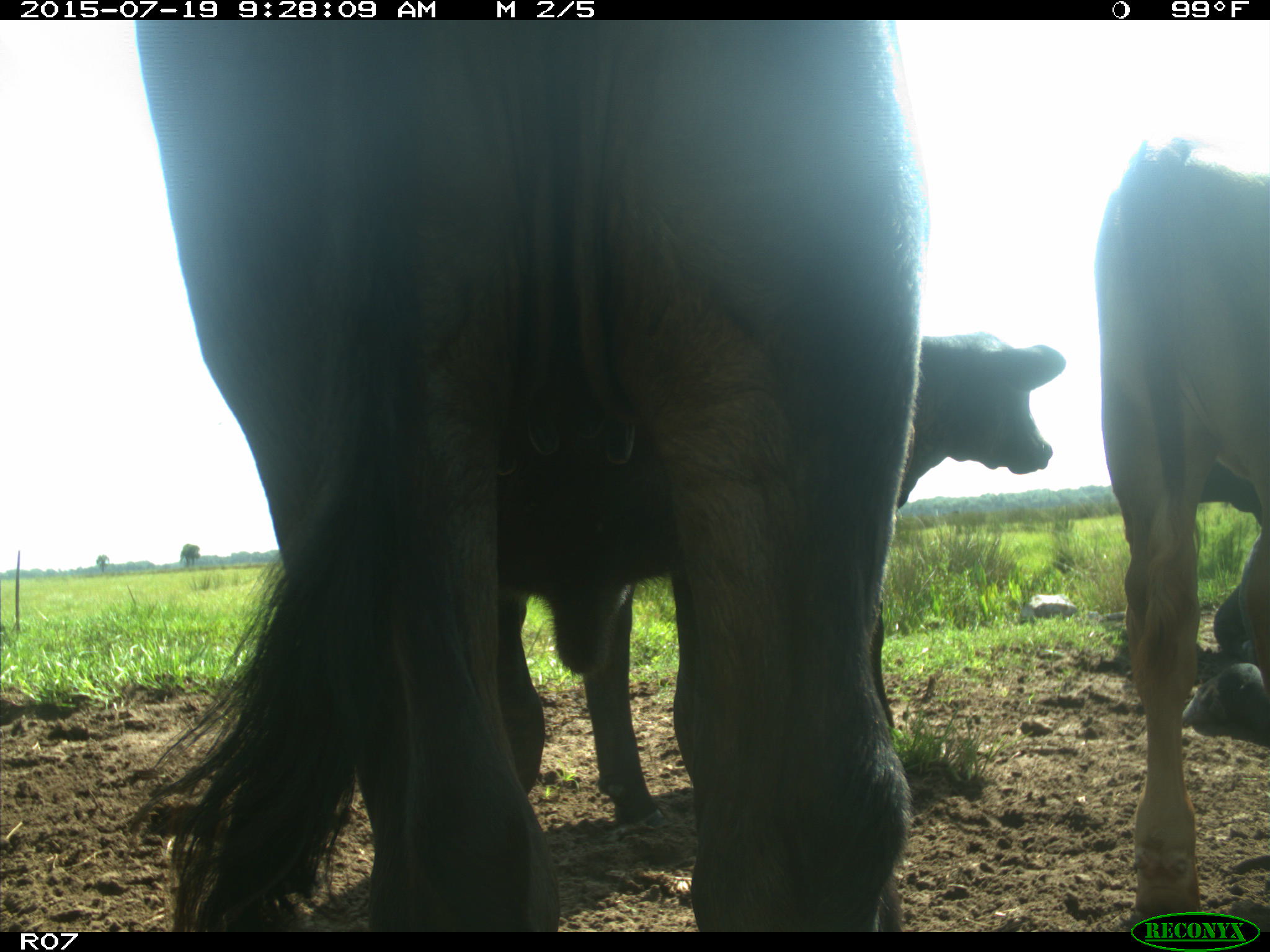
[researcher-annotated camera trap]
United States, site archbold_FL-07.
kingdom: Animalia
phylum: Chordata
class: Mammalia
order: Artiodactyla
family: Bovidae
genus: Bos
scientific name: Bos taurus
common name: domestic cow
Bos taurus (domestic cow).